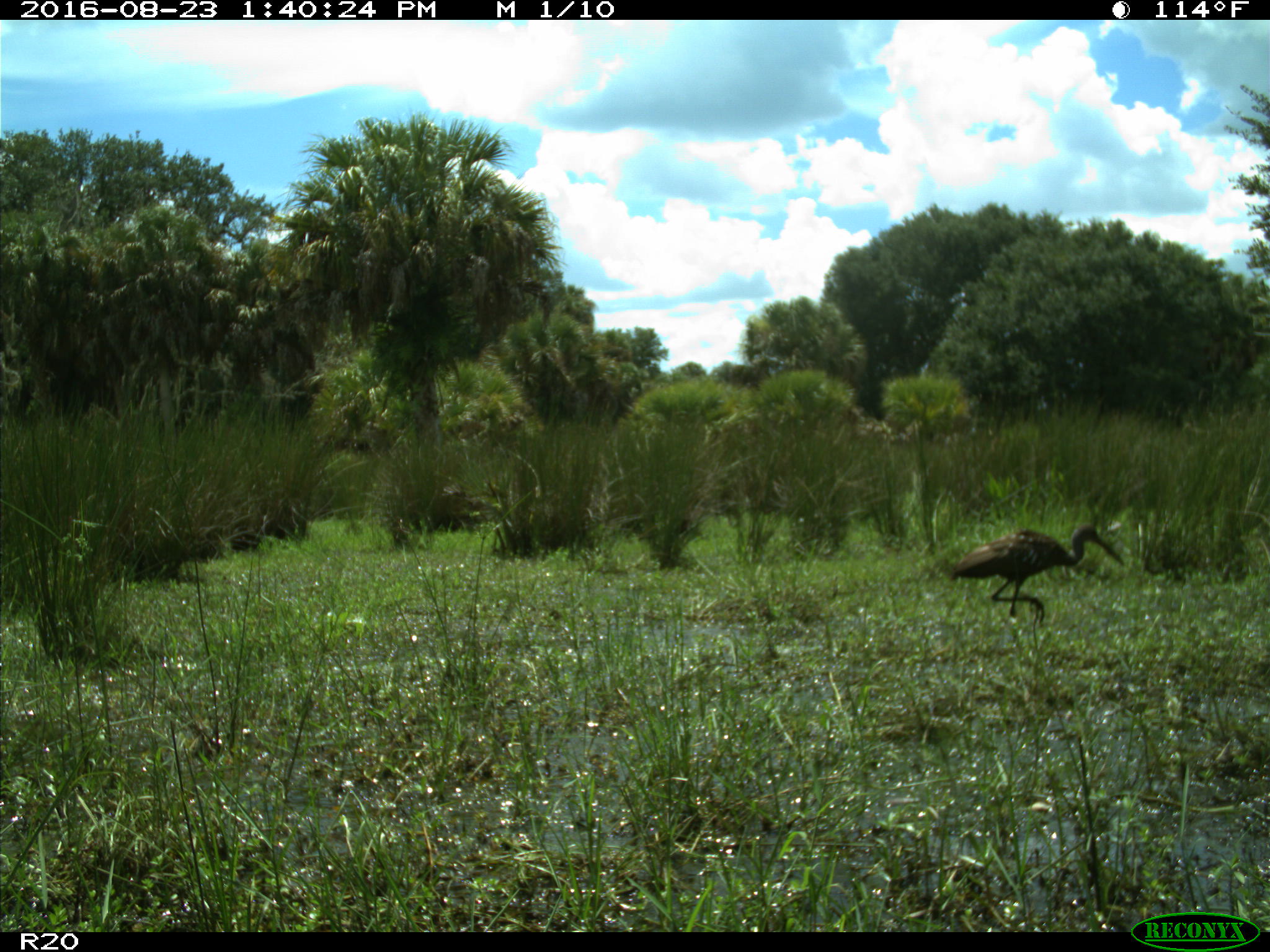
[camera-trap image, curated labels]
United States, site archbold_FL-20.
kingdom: Animalia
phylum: Chordata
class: Aves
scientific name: Aves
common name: birds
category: unidentified bird